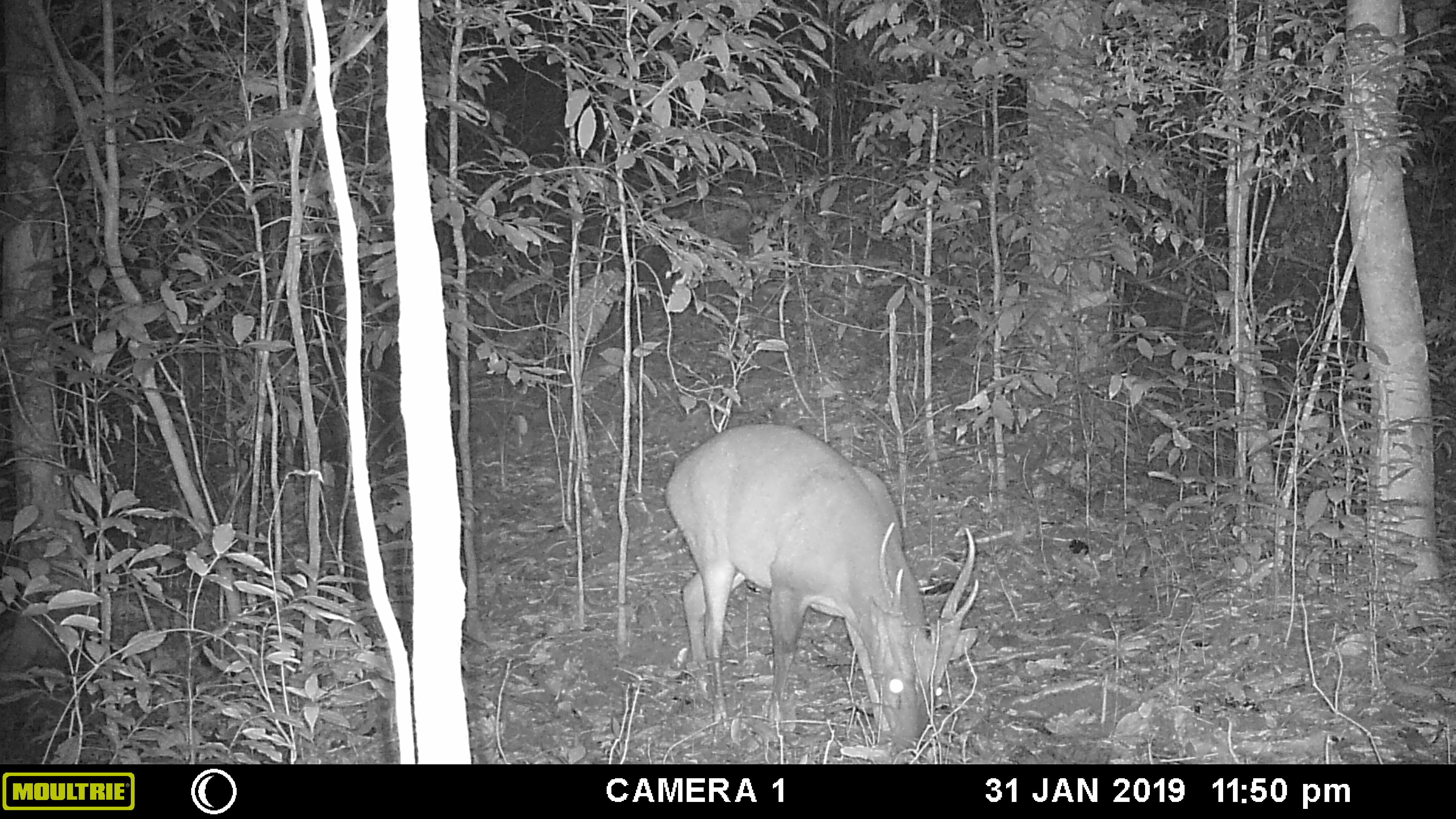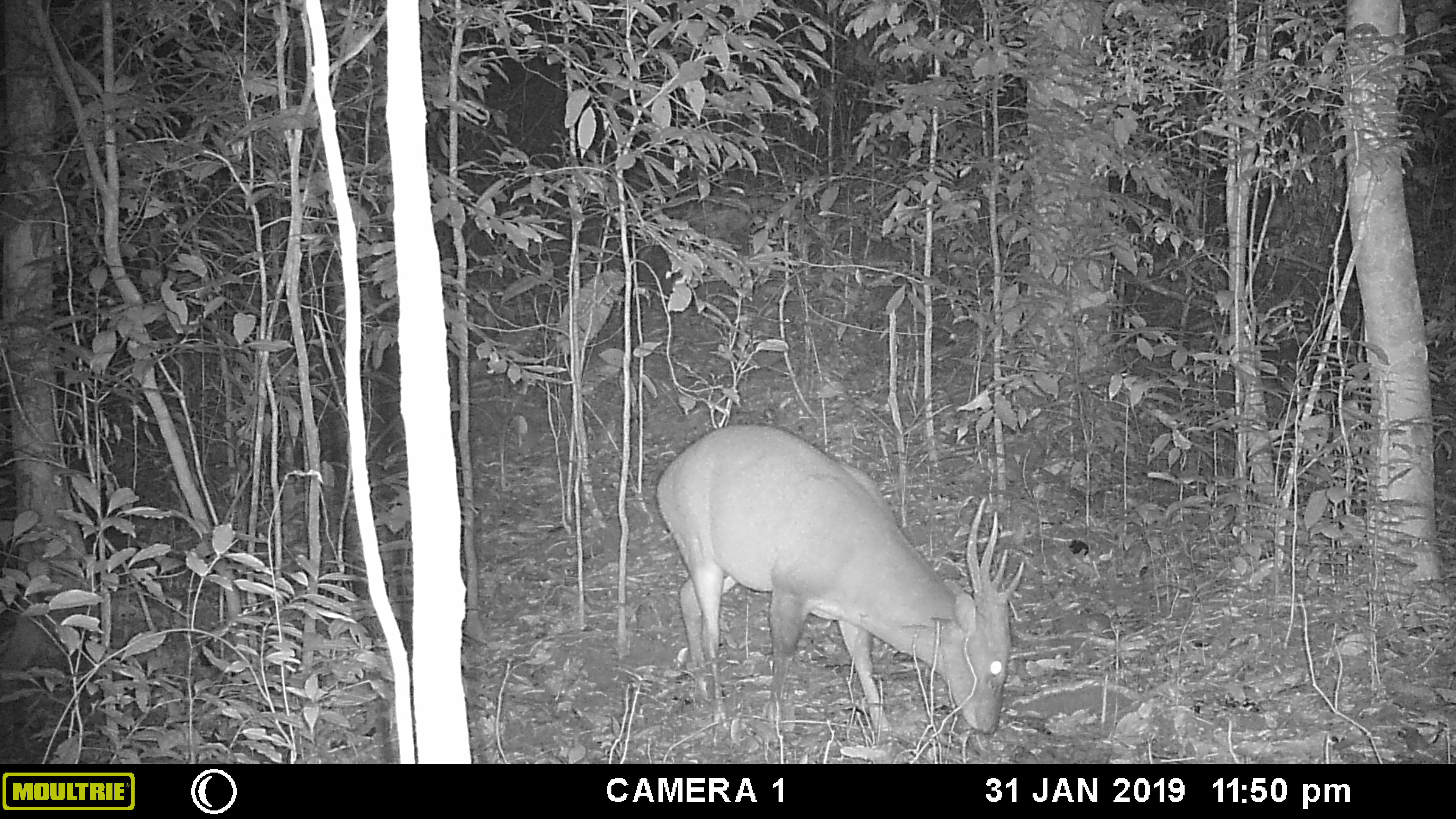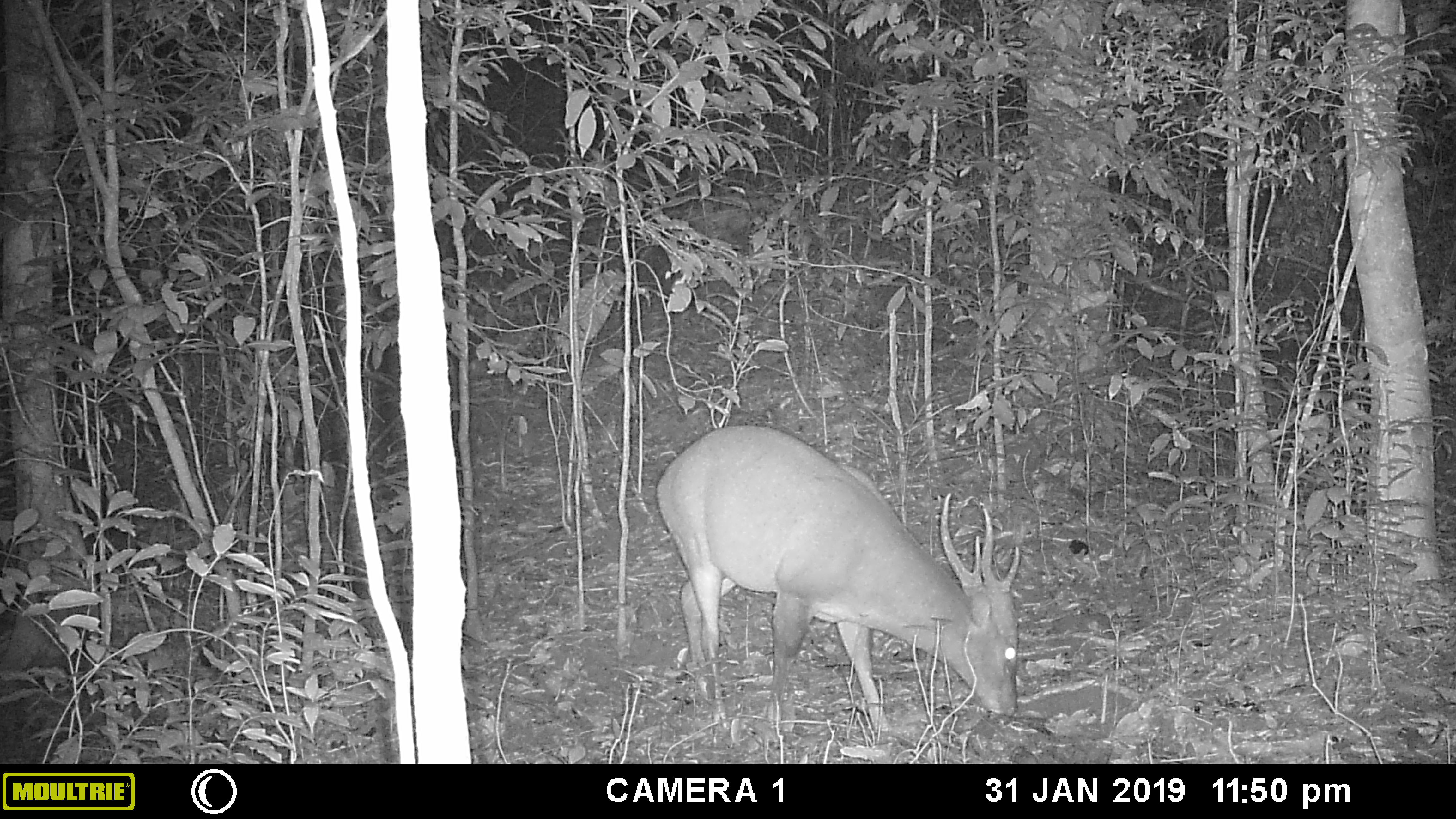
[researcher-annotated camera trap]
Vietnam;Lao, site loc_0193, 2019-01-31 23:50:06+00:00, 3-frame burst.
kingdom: Animalia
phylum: Chordata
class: Mammalia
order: Artiodactyla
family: Cervidae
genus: Muntiacus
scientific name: Muntiacus vuquangensis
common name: large-antlered muntjac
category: large antlered muntjac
Large antlered muntjac (large-antlered muntjac) (Muntiacus vuquangensis). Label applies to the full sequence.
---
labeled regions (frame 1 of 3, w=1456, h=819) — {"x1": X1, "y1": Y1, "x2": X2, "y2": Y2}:
large antlered muntjac: {"x1": 680, "y1": 465, "x2": 980, "y2": 764}; {"x1": 664, "y1": 422, "x2": 920, "y2": 764}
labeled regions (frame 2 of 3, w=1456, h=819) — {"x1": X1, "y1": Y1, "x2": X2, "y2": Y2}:
large antlered muntjac: {"x1": 652, "y1": 424, "x2": 1026, "y2": 739}; {"x1": 677, "y1": 459, "x2": 894, "y2": 732}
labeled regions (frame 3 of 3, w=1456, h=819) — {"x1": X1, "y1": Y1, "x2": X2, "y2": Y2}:
large antlered muntjac: {"x1": 653, "y1": 423, "x2": 1020, "y2": 735}; {"x1": 675, "y1": 463, "x2": 897, "y2": 732}